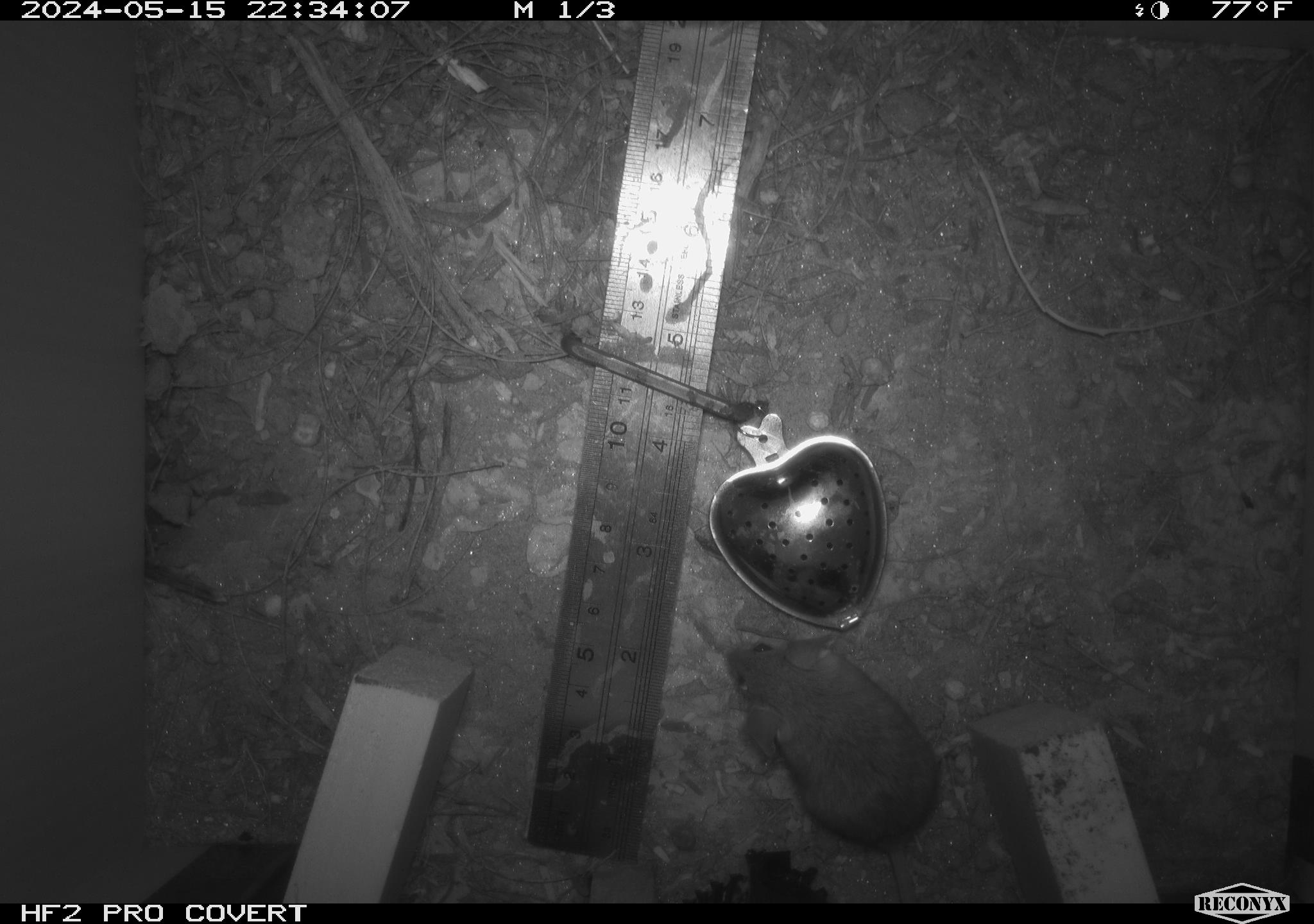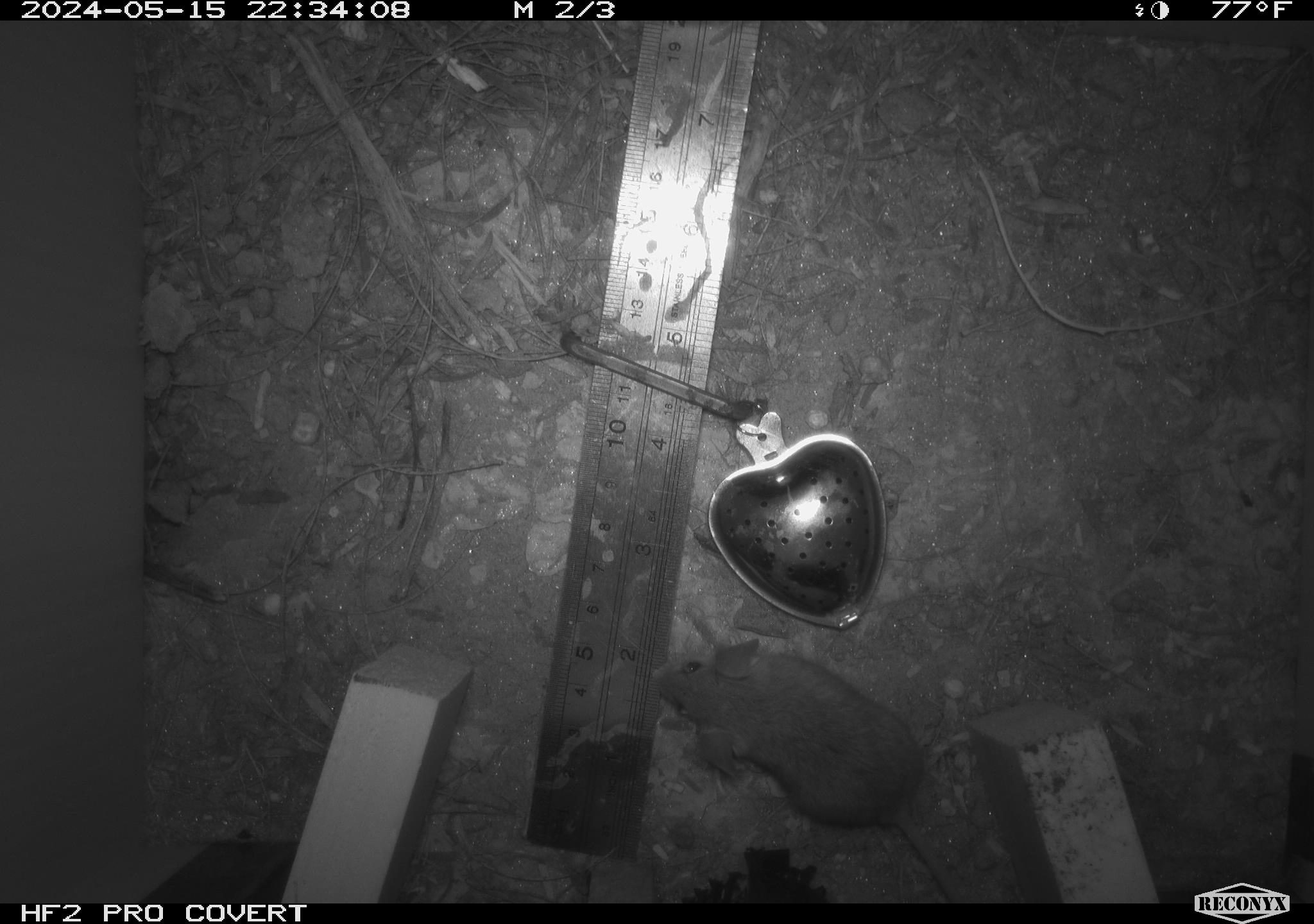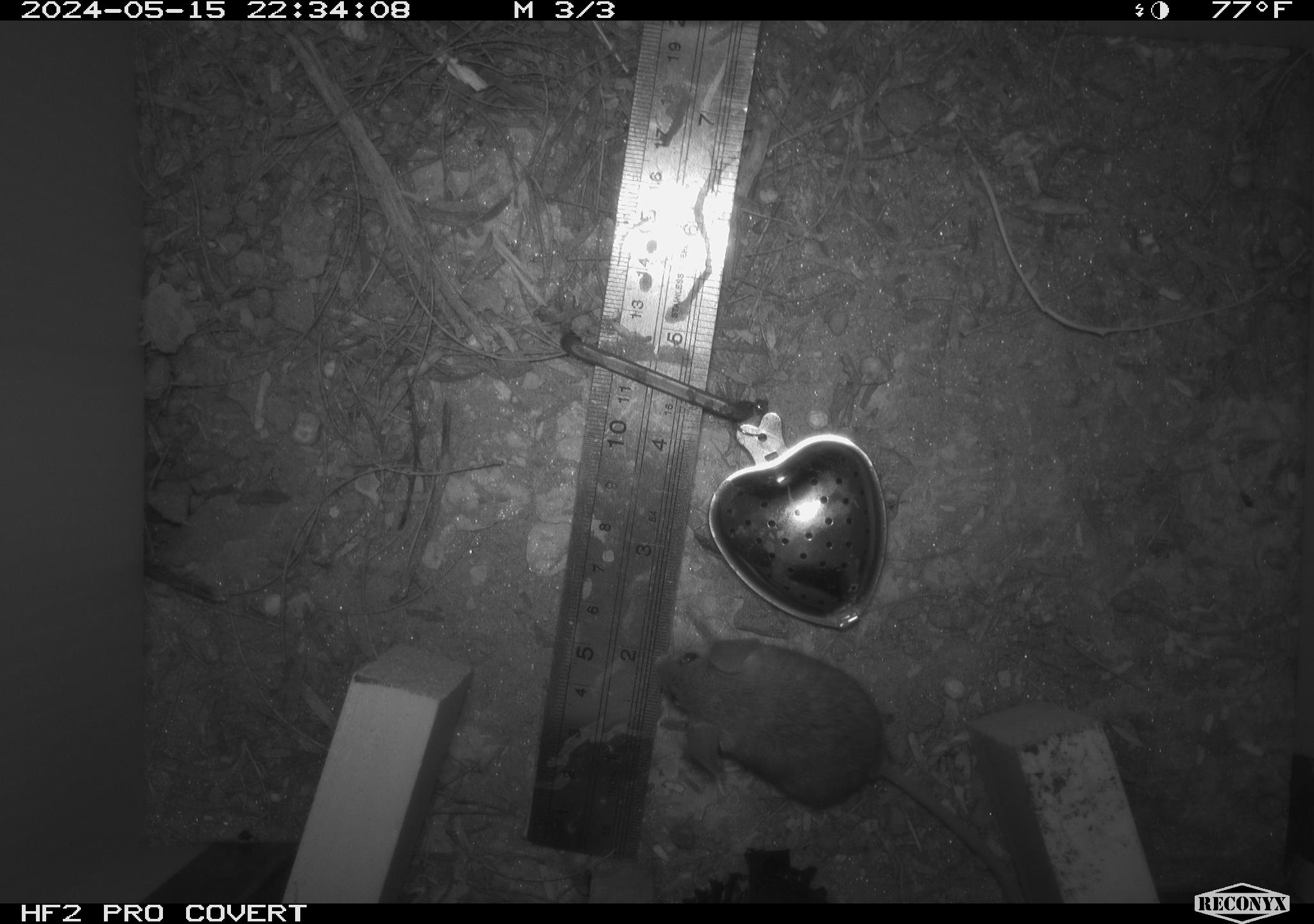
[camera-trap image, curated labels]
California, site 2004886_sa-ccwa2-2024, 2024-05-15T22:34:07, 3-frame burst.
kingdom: Animalia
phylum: Chordata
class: Mammalia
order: Rodentia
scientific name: Rodentia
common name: mouse species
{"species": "mouse species (Rodentia)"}